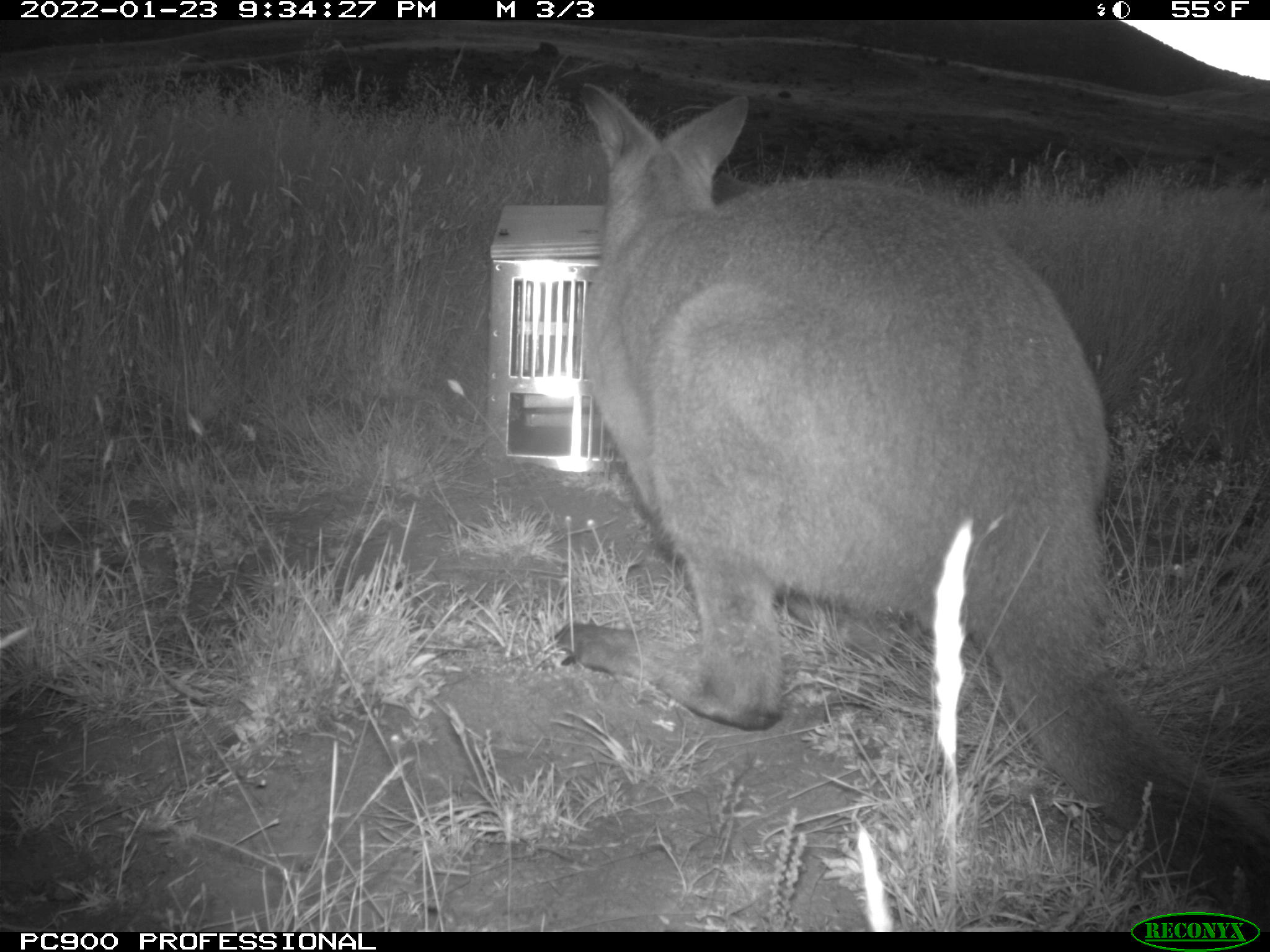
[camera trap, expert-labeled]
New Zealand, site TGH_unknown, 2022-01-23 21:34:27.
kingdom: Animalia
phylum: Chordata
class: Mammalia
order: Diprotodontia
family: Macropodidae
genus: Notamacropus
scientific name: Notamacropus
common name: wallaby